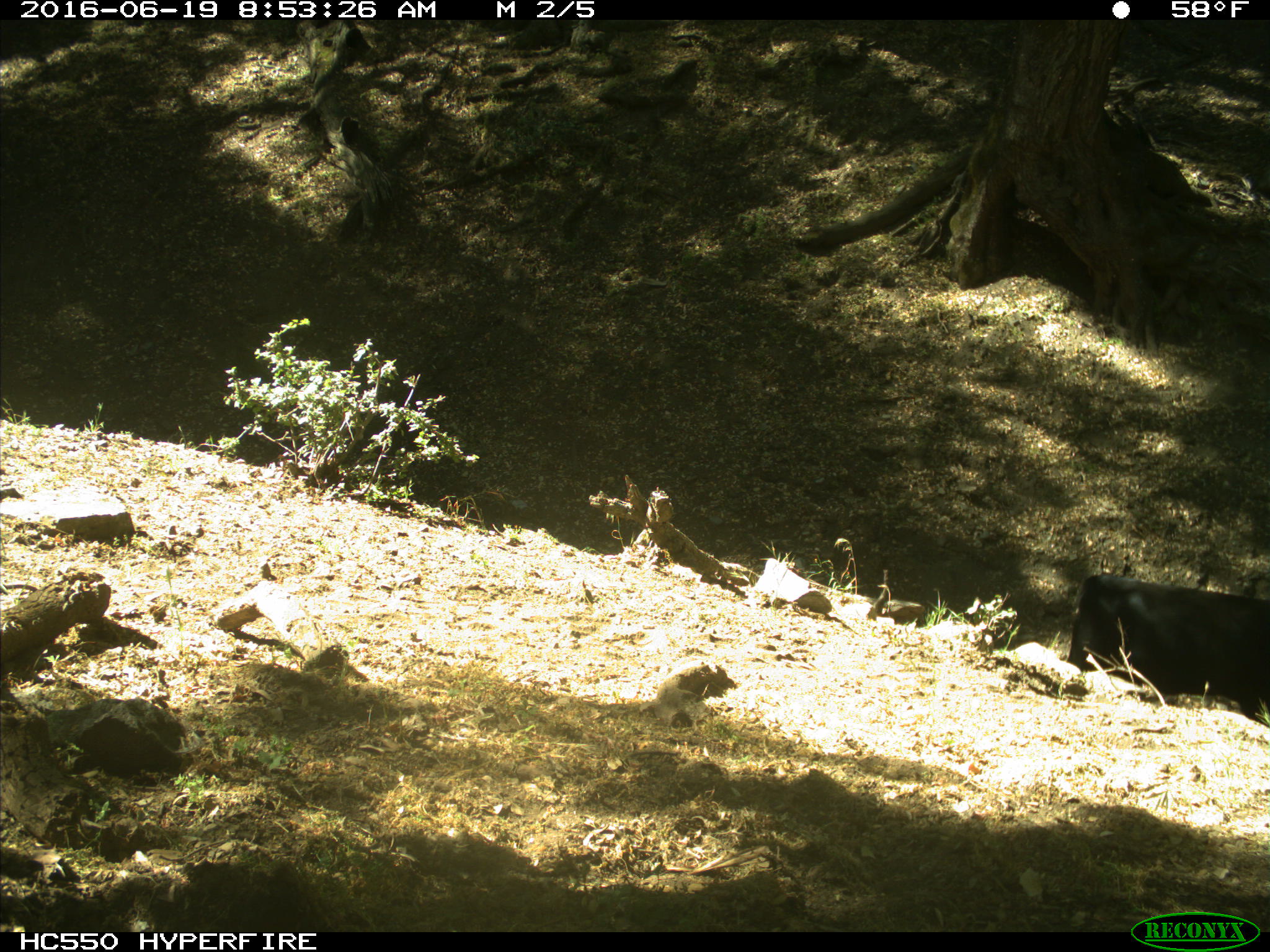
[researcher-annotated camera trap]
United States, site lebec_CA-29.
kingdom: Animalia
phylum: Chordata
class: Mammalia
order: Artiodactyla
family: Bovidae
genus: Bos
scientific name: Bos taurus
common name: domestic cow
Bos taurus (domestic cow).